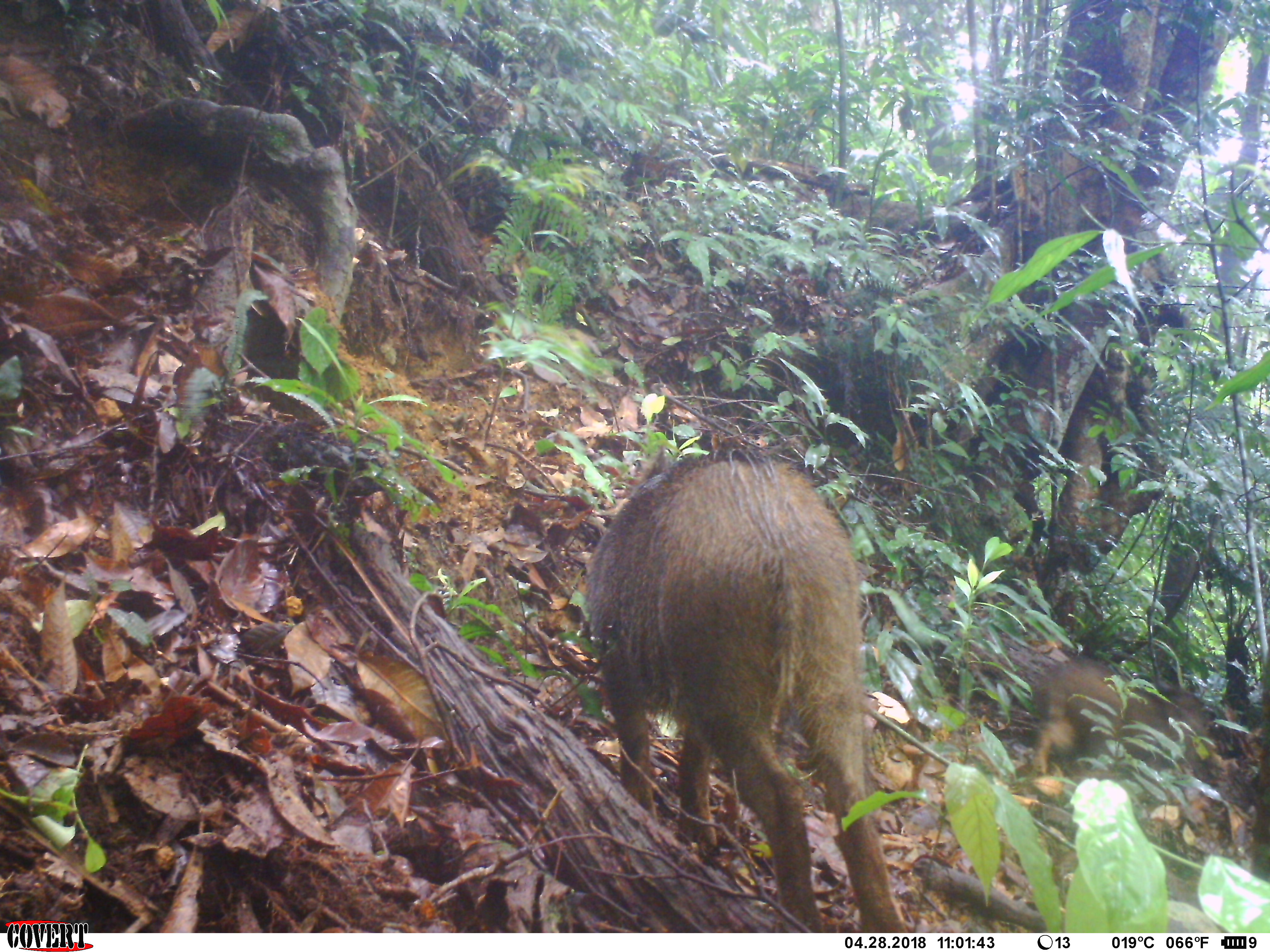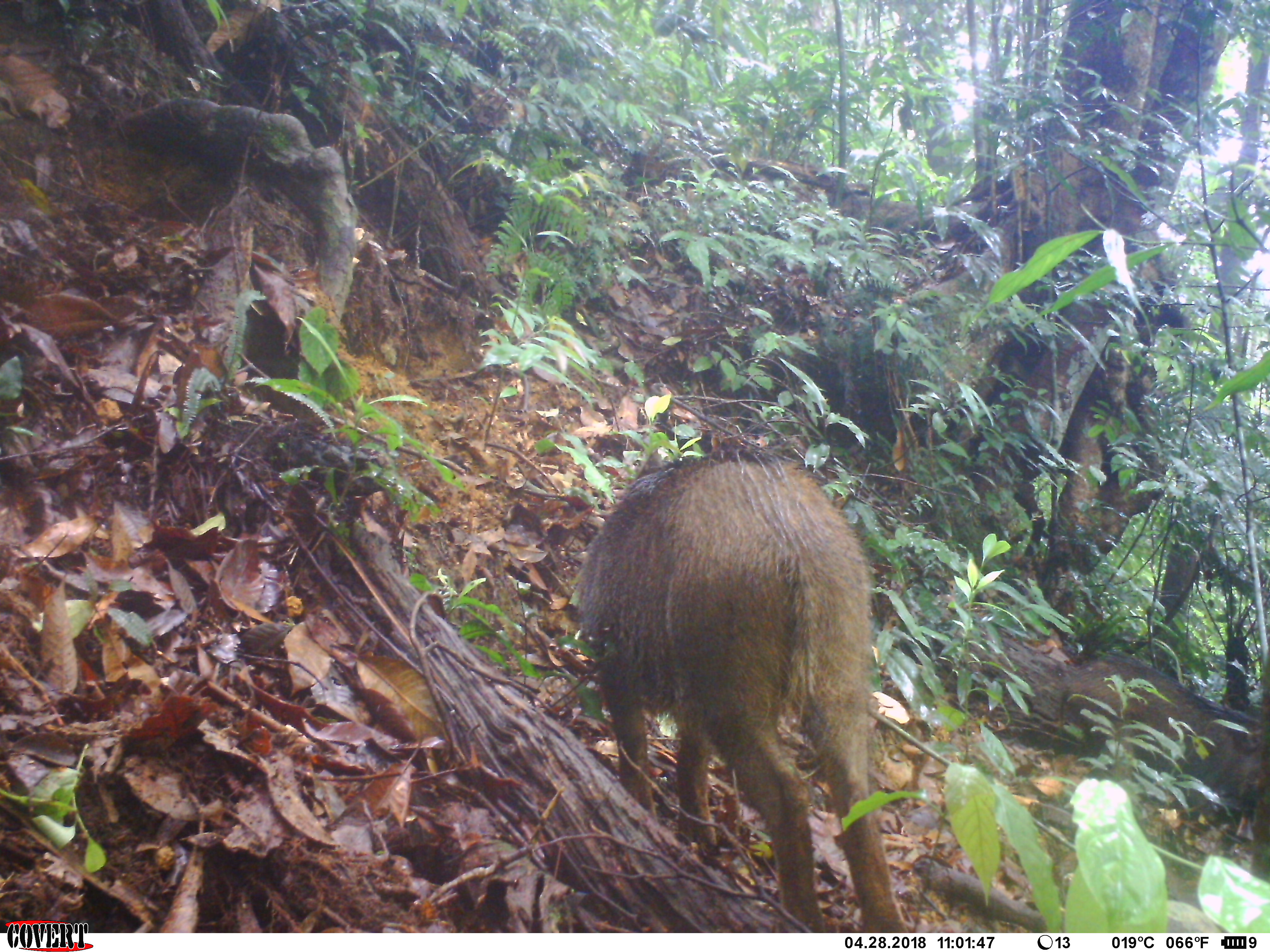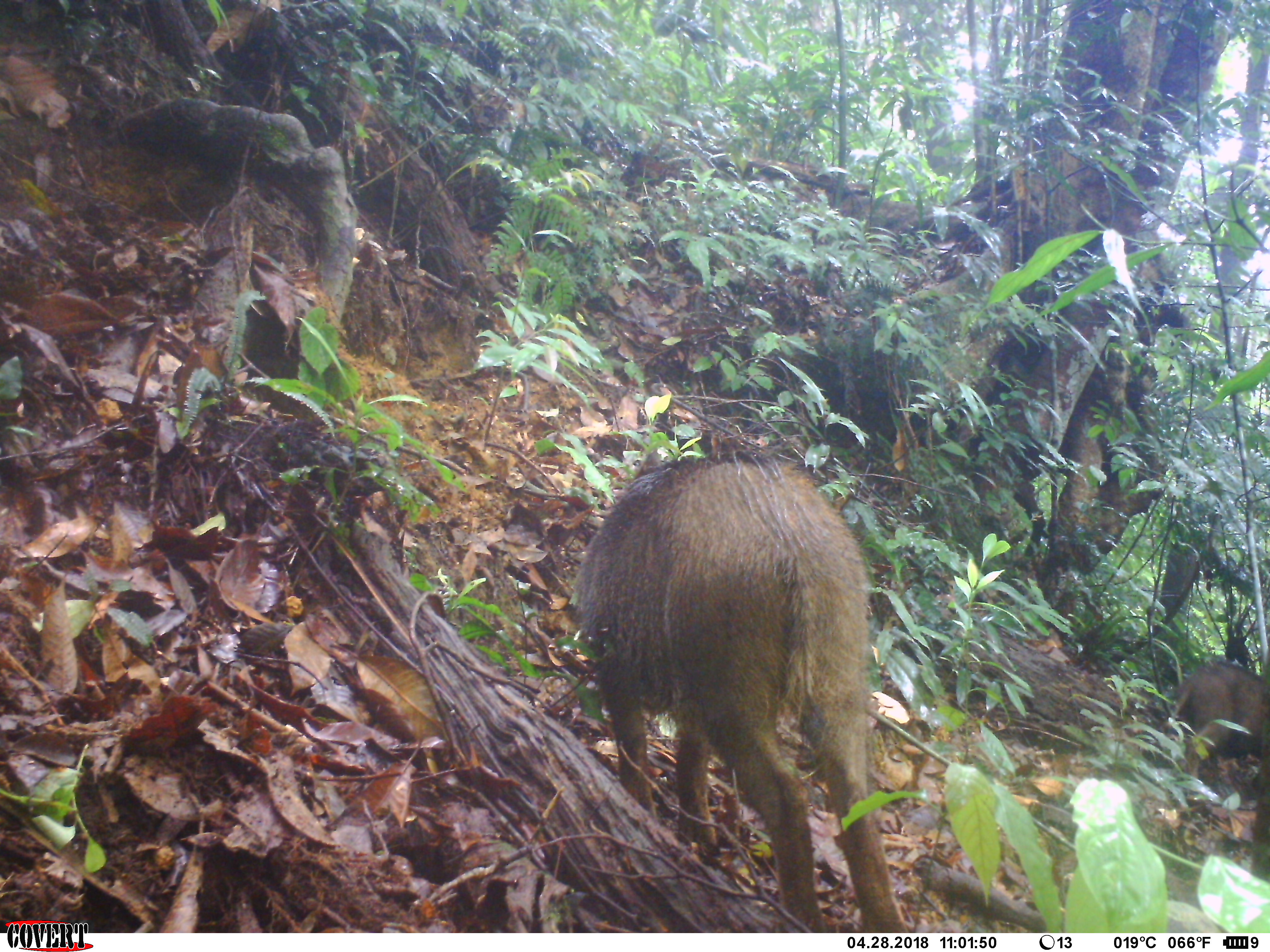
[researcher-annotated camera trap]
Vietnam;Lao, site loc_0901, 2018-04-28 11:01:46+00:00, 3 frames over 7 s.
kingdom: Animalia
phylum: Chordata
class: Mammalia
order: Artiodactyla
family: Suidae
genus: Sus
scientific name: Sus scrofa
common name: eurasian wild pig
Eurasian wild pig (Sus scrofa). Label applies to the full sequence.